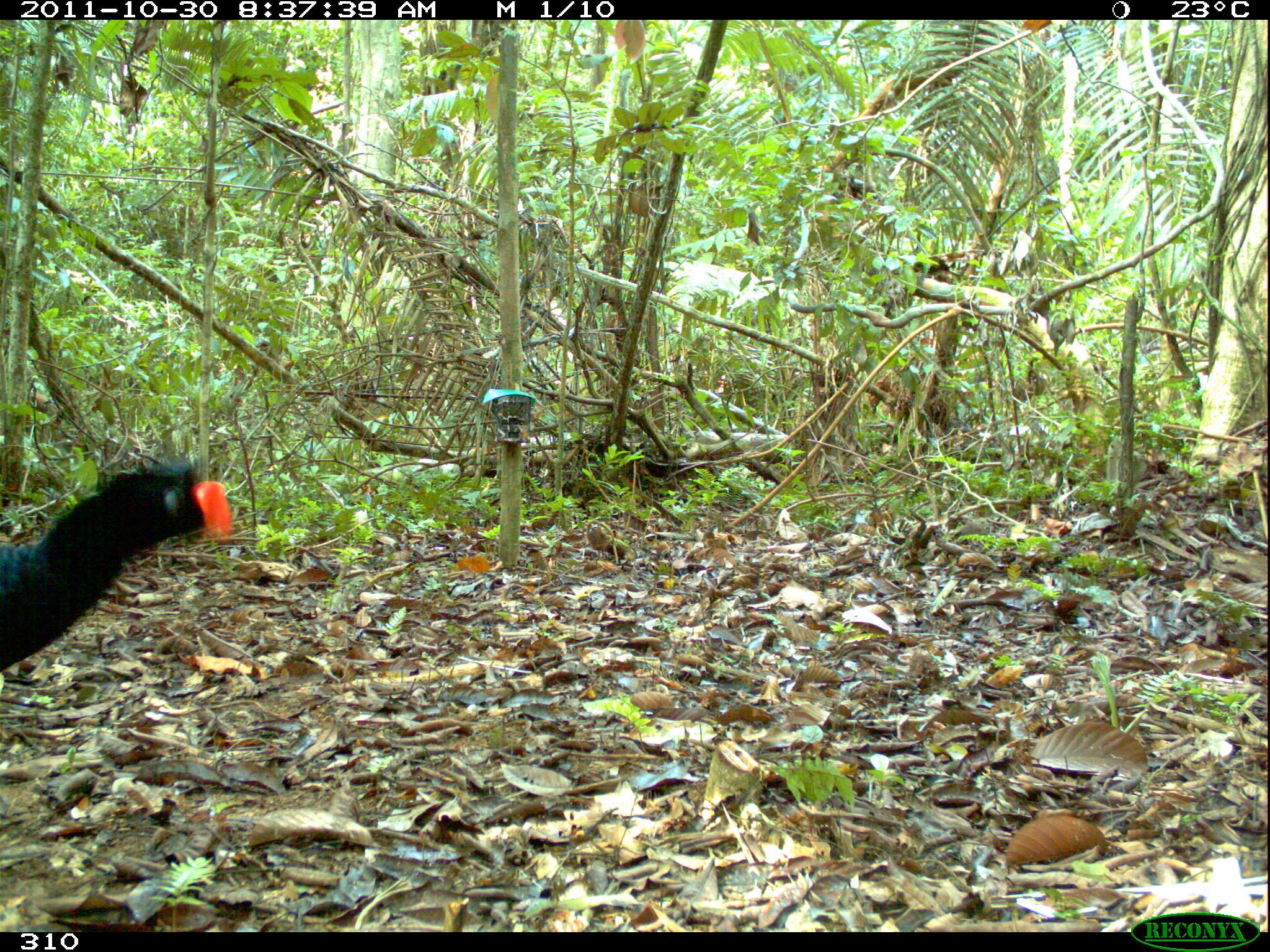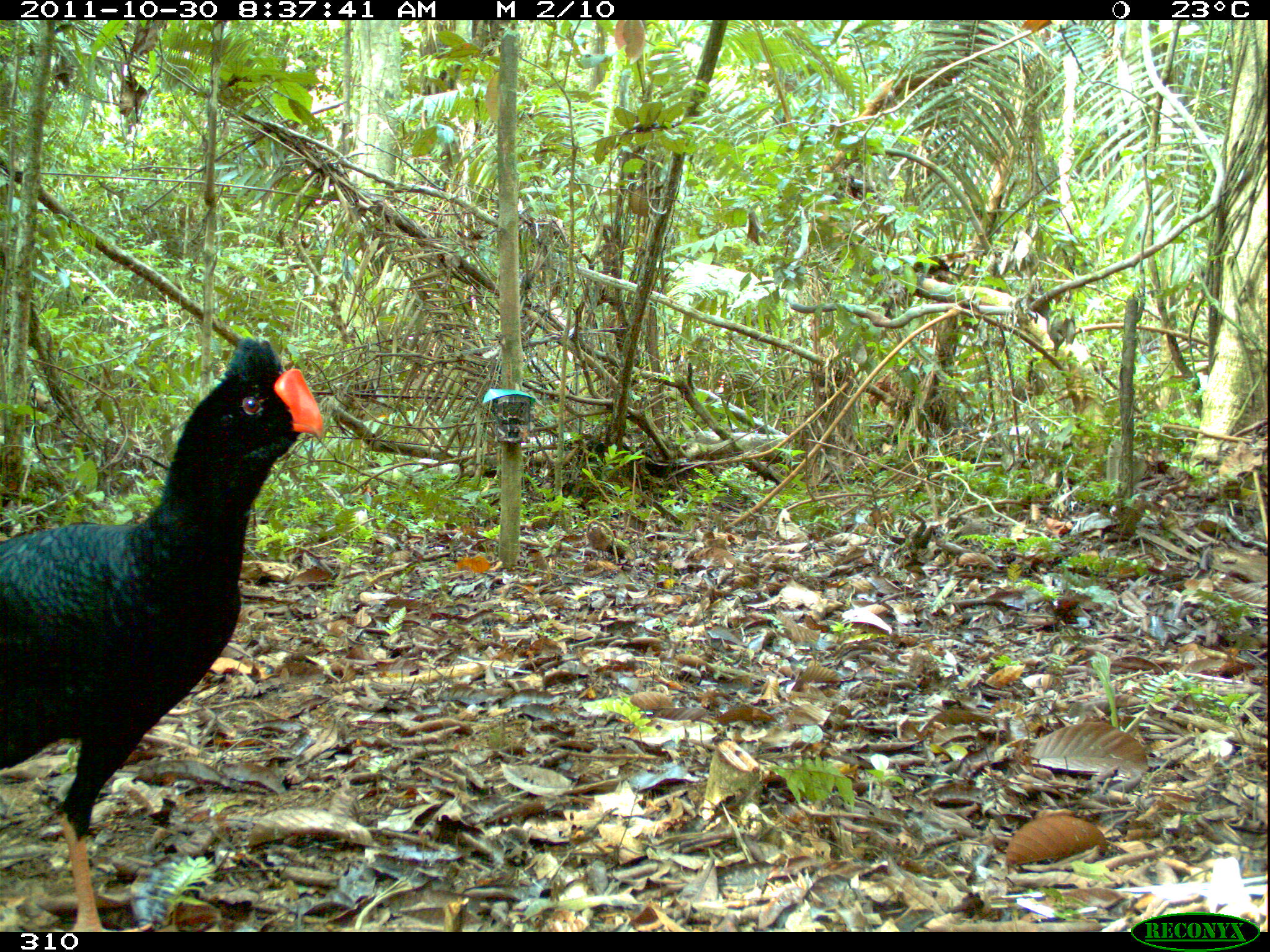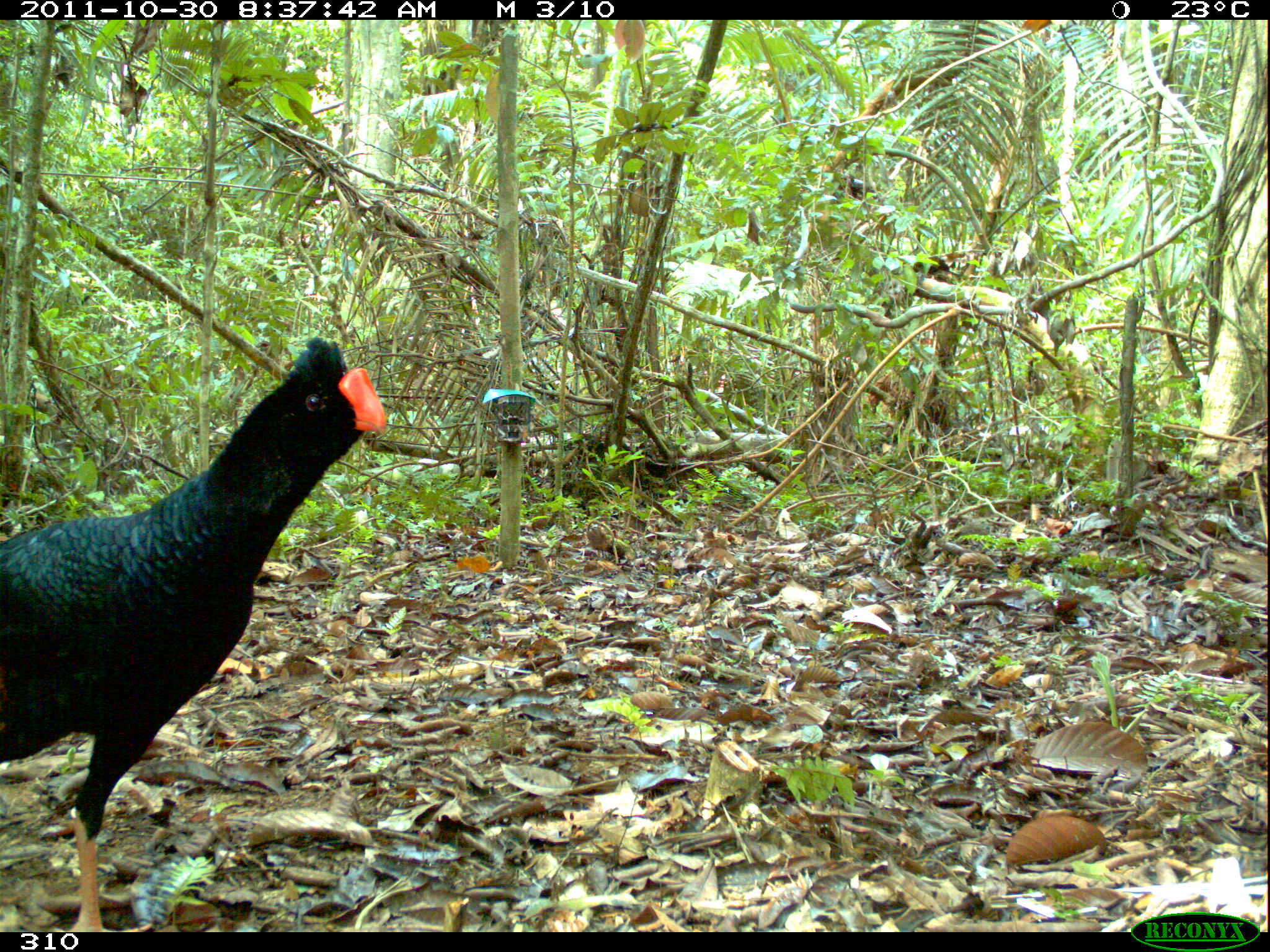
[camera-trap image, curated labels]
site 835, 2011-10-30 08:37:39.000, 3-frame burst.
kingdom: Animalia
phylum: Chordata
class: Aves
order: Galliformes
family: Cracidae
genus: Mitu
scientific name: Mitu tuberosum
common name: razor-billed curassow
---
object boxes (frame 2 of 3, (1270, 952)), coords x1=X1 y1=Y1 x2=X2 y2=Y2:
mitu tuberosum: x1=0 y1=334 x2=326 y2=932